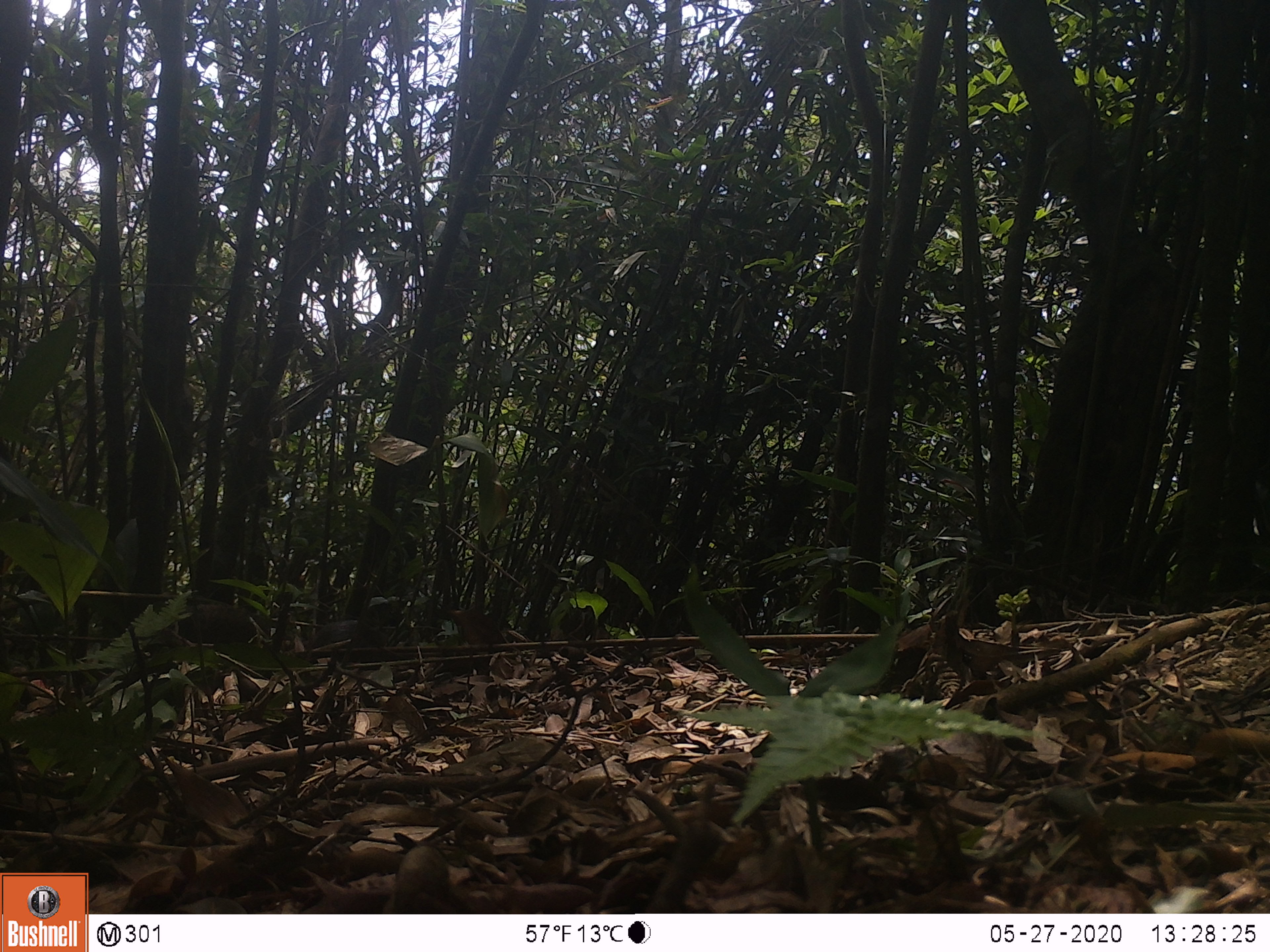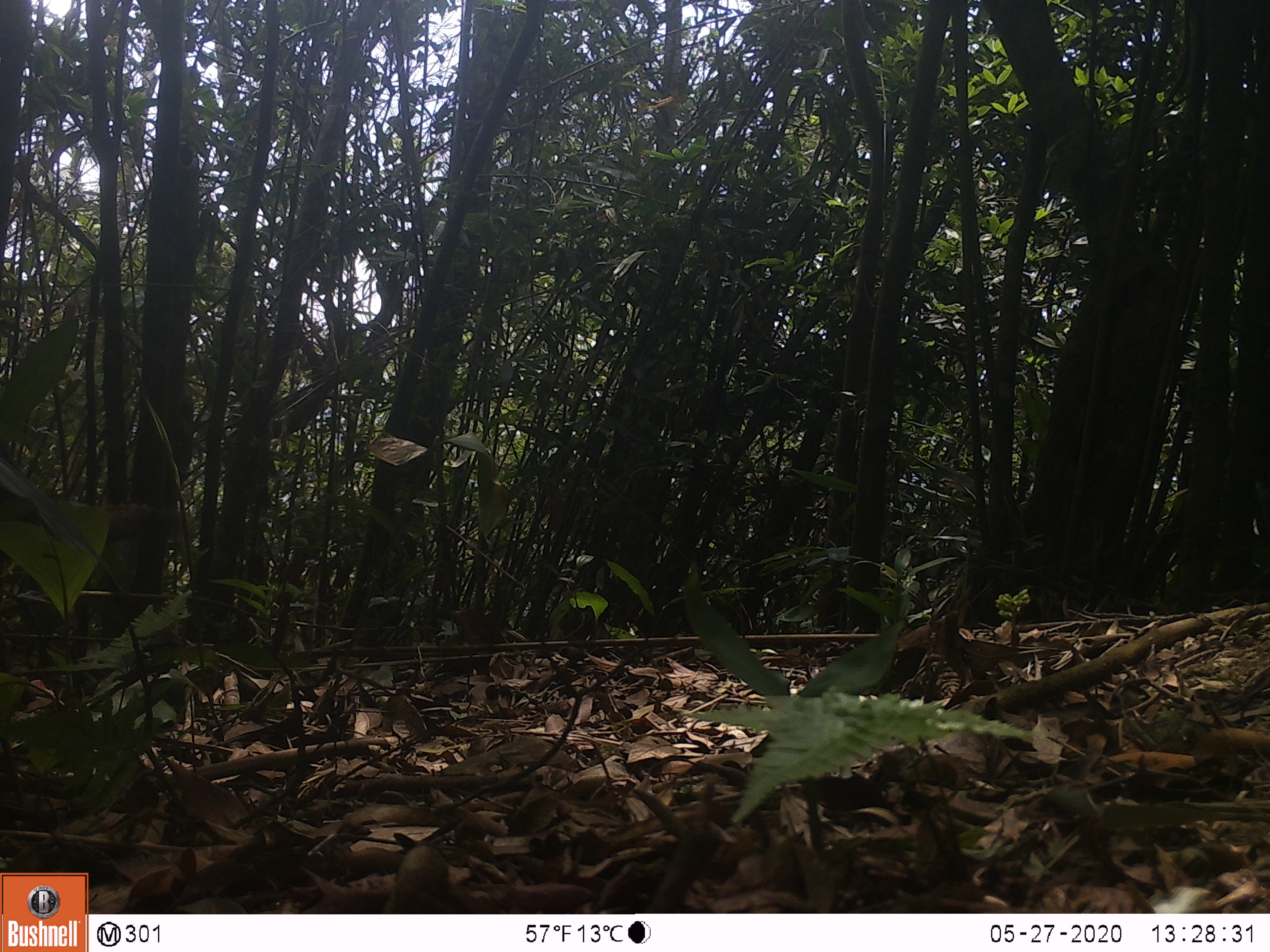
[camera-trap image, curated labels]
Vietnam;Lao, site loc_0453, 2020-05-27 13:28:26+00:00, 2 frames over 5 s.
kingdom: Animalia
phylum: Chordata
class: Mammalia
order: Rodentia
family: Sciuridae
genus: Callosciurus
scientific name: Callosciurus erythraeus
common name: pallas's squirrel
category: pallass squirrel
Pallass squirrel (pallas's squirrel) (Callosciurus erythraeus). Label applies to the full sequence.